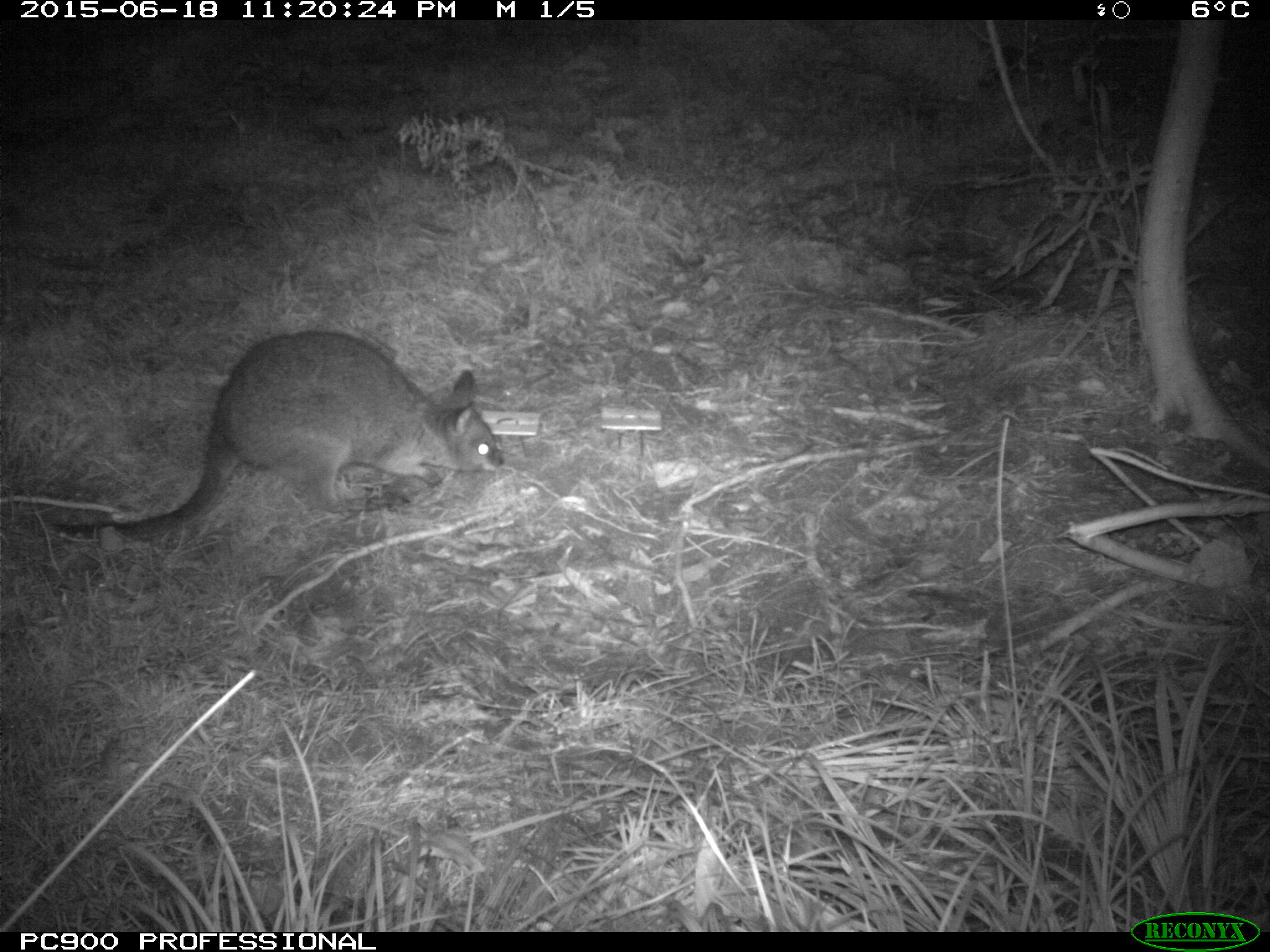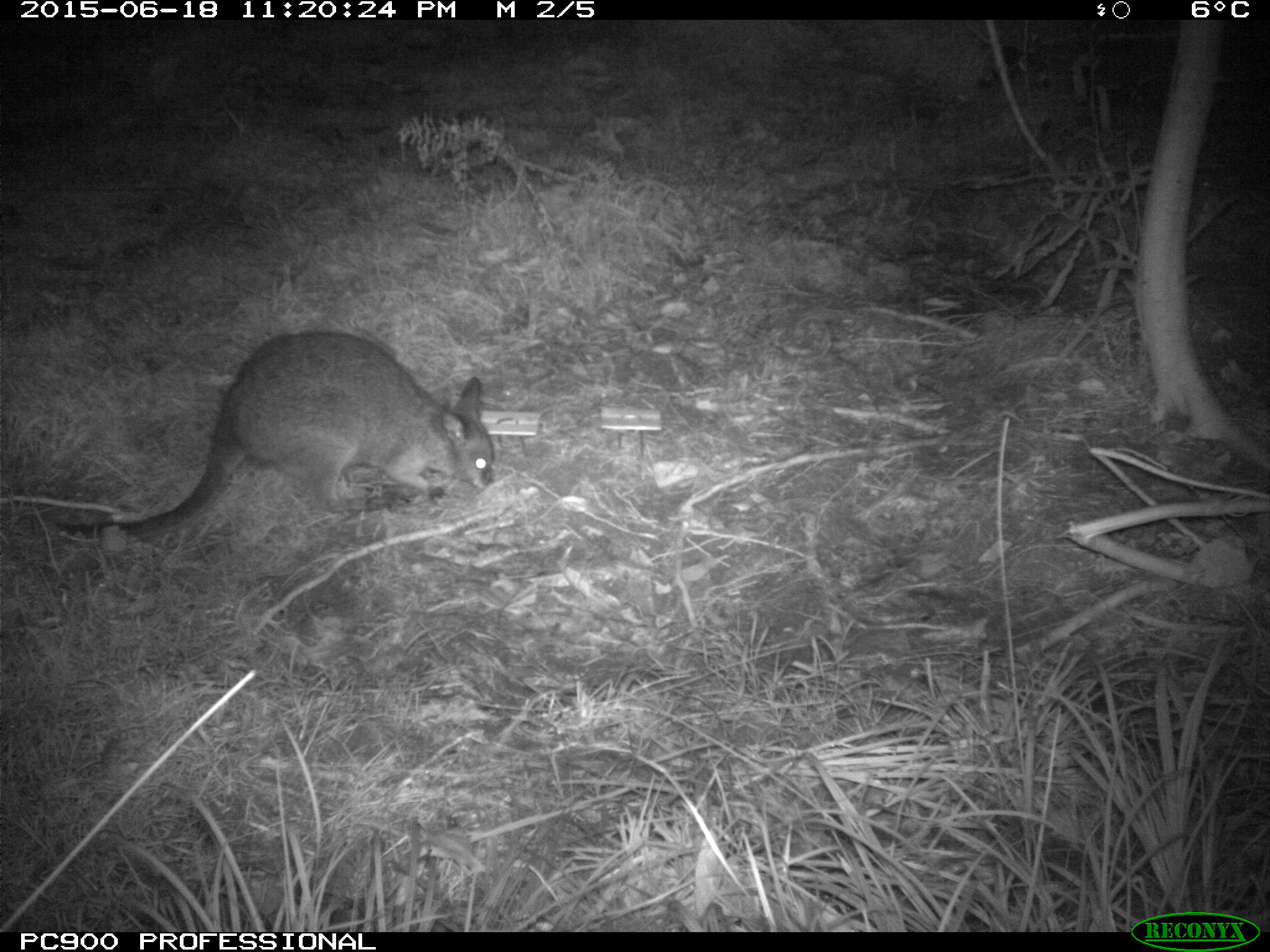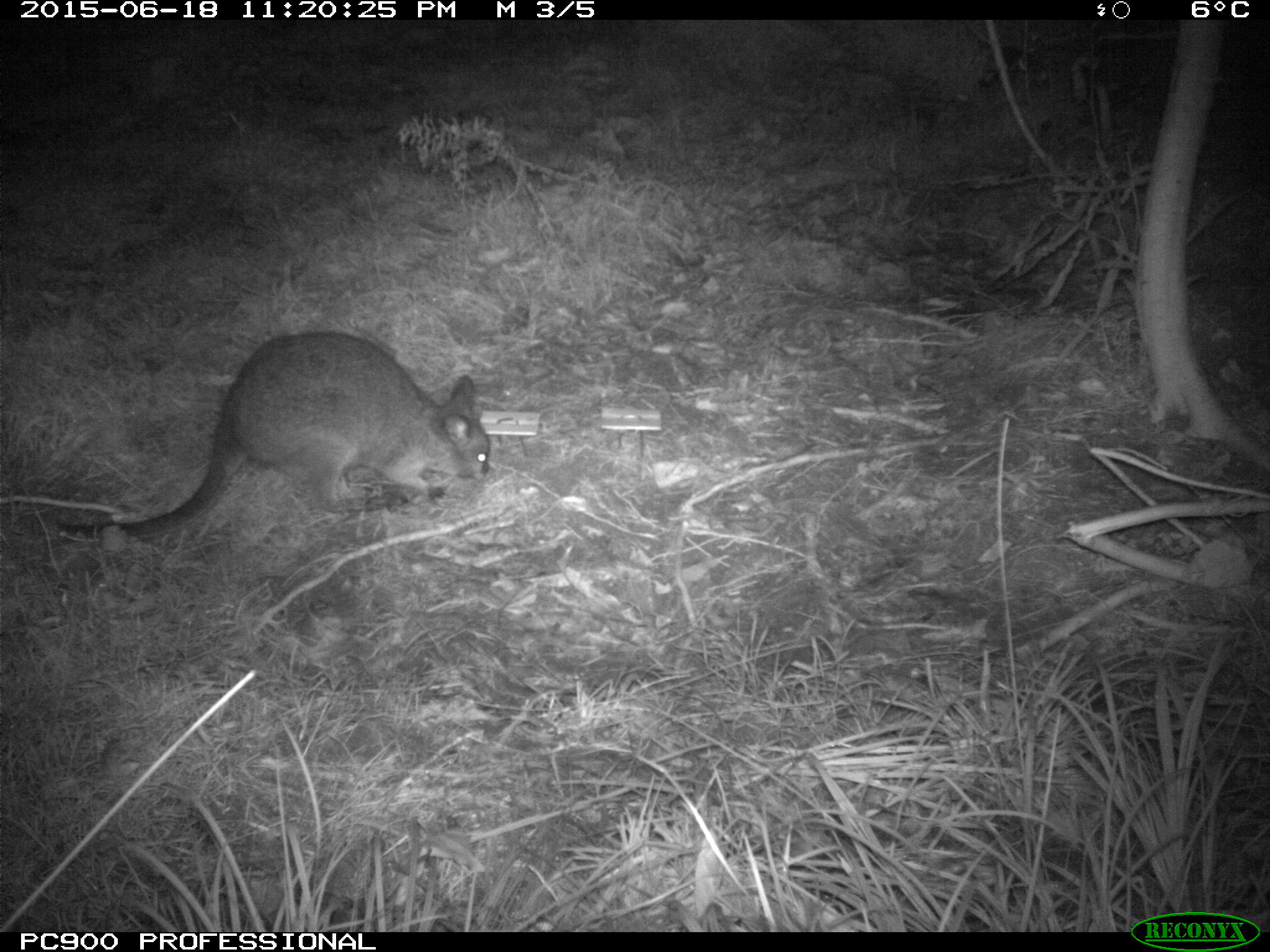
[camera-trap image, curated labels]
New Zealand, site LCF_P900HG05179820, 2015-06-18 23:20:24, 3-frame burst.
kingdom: Animalia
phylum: Chordata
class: Mammalia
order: Diprotodontia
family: Macropodidae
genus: Notamacropus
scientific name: Notamacropus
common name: wallaby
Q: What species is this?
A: Wallaby (Notamacropus).